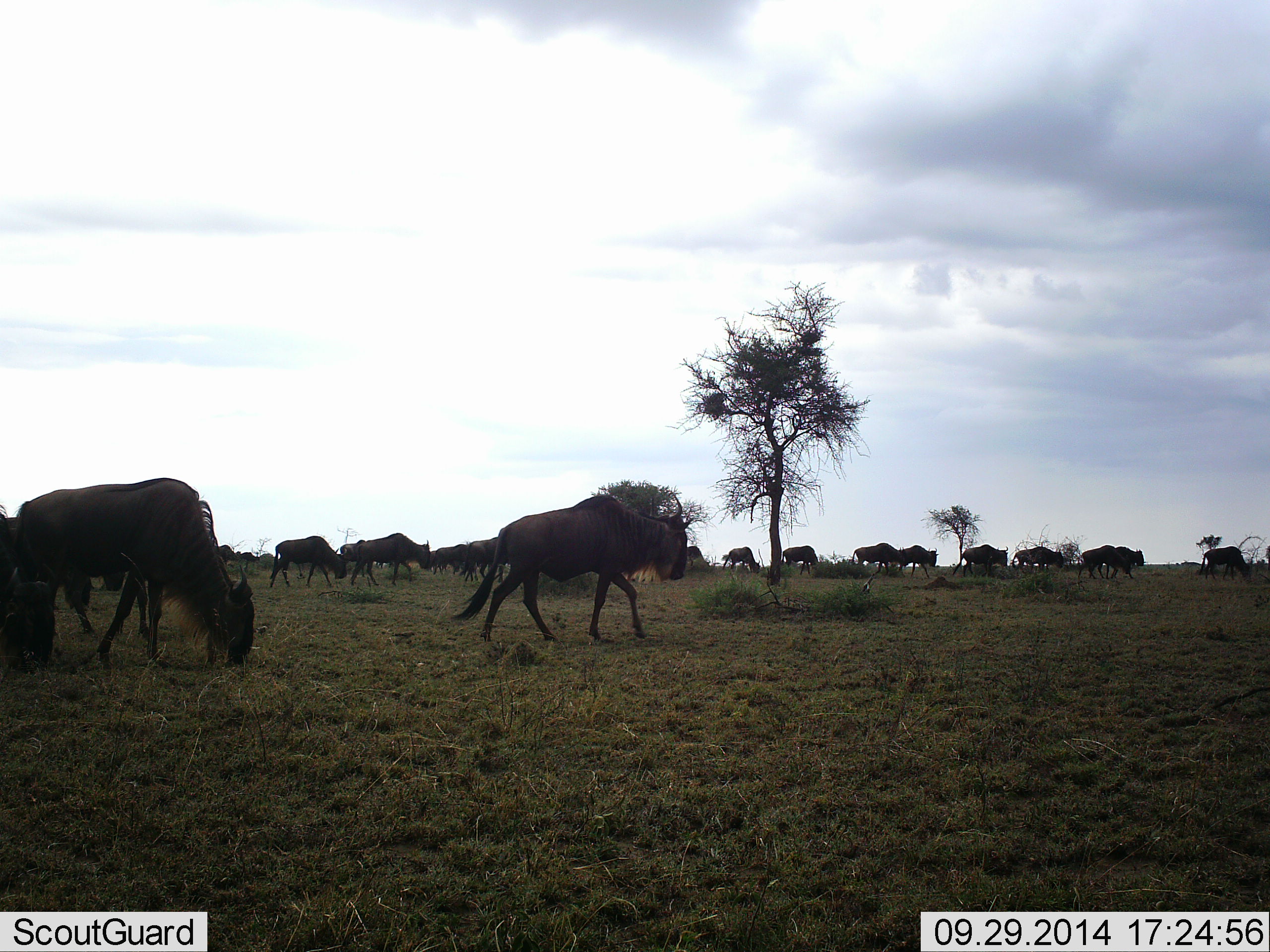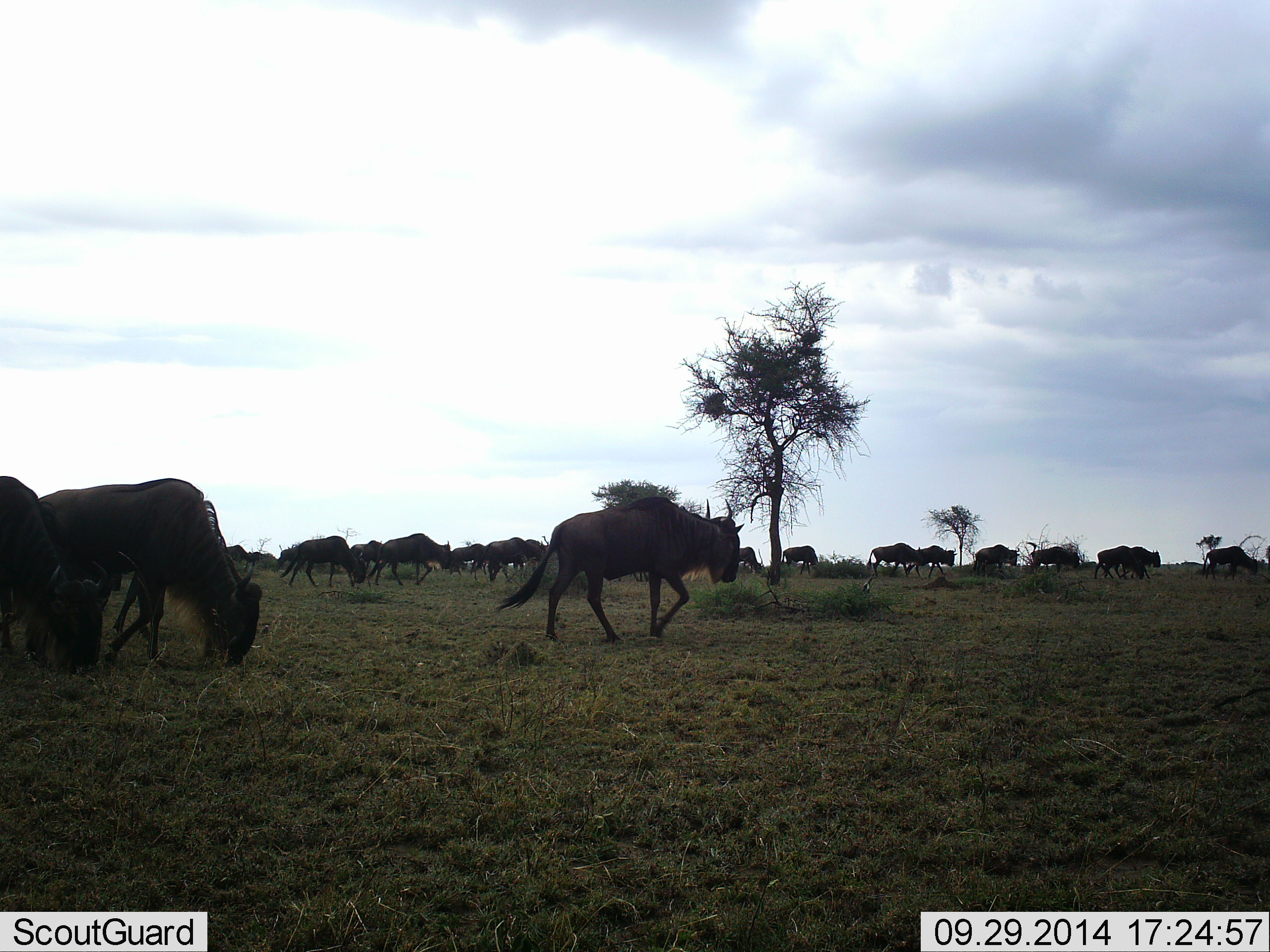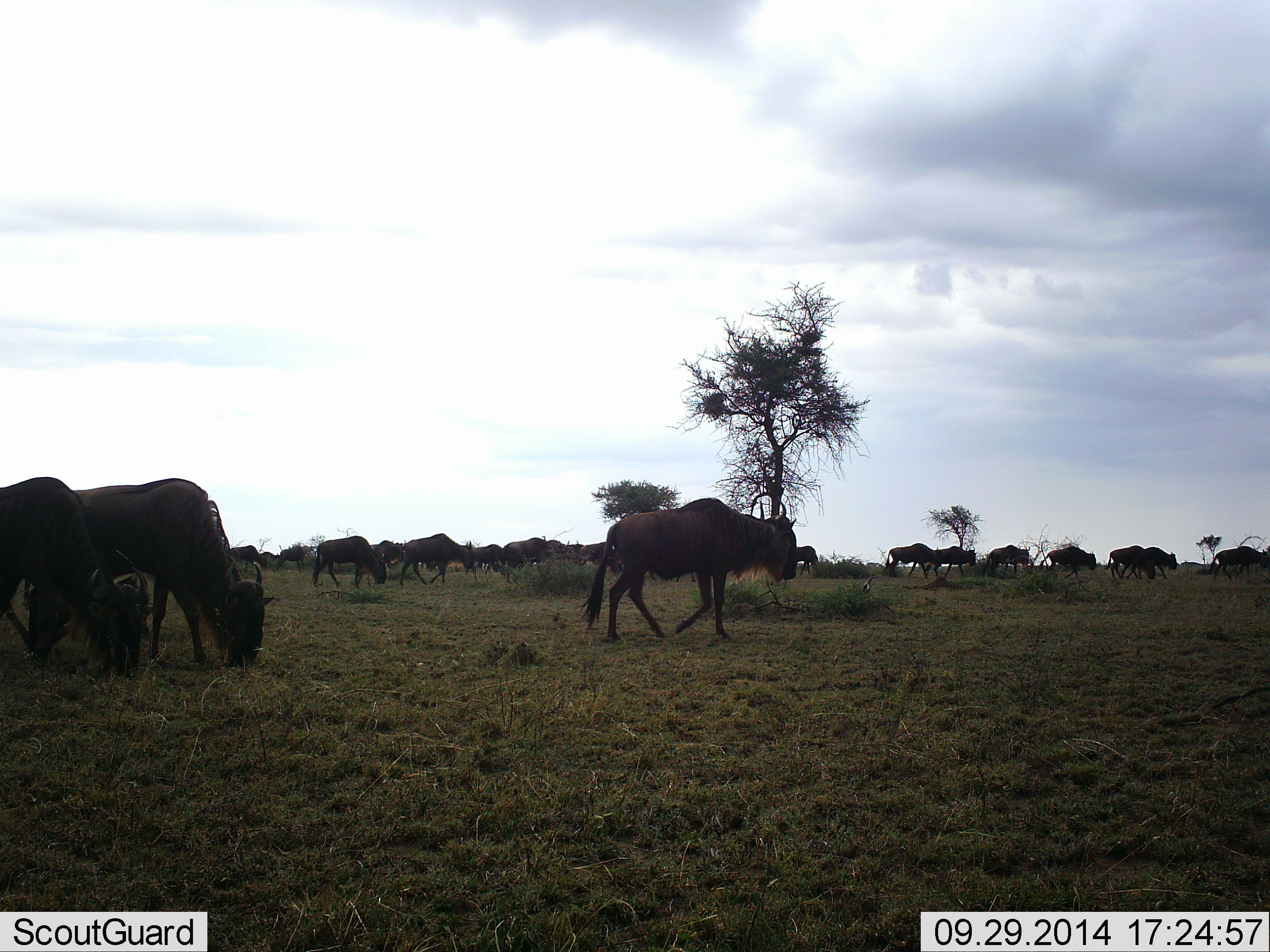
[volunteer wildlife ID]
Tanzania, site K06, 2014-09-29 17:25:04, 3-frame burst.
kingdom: Animalia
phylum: Chordata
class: Mammalia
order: Artiodactyla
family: Bovidae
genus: Connochaetes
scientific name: Connochaetes taurinus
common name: blue wildebeest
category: wildebeest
Wildebeest (blue wildebeest) (Connochaetes taurinus), count 11-50. Behavior (volunteer vote fractions): standing 20%, resting 0%, moving 90%, interacting 0%. Young present (vote fraction): 0%. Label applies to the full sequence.